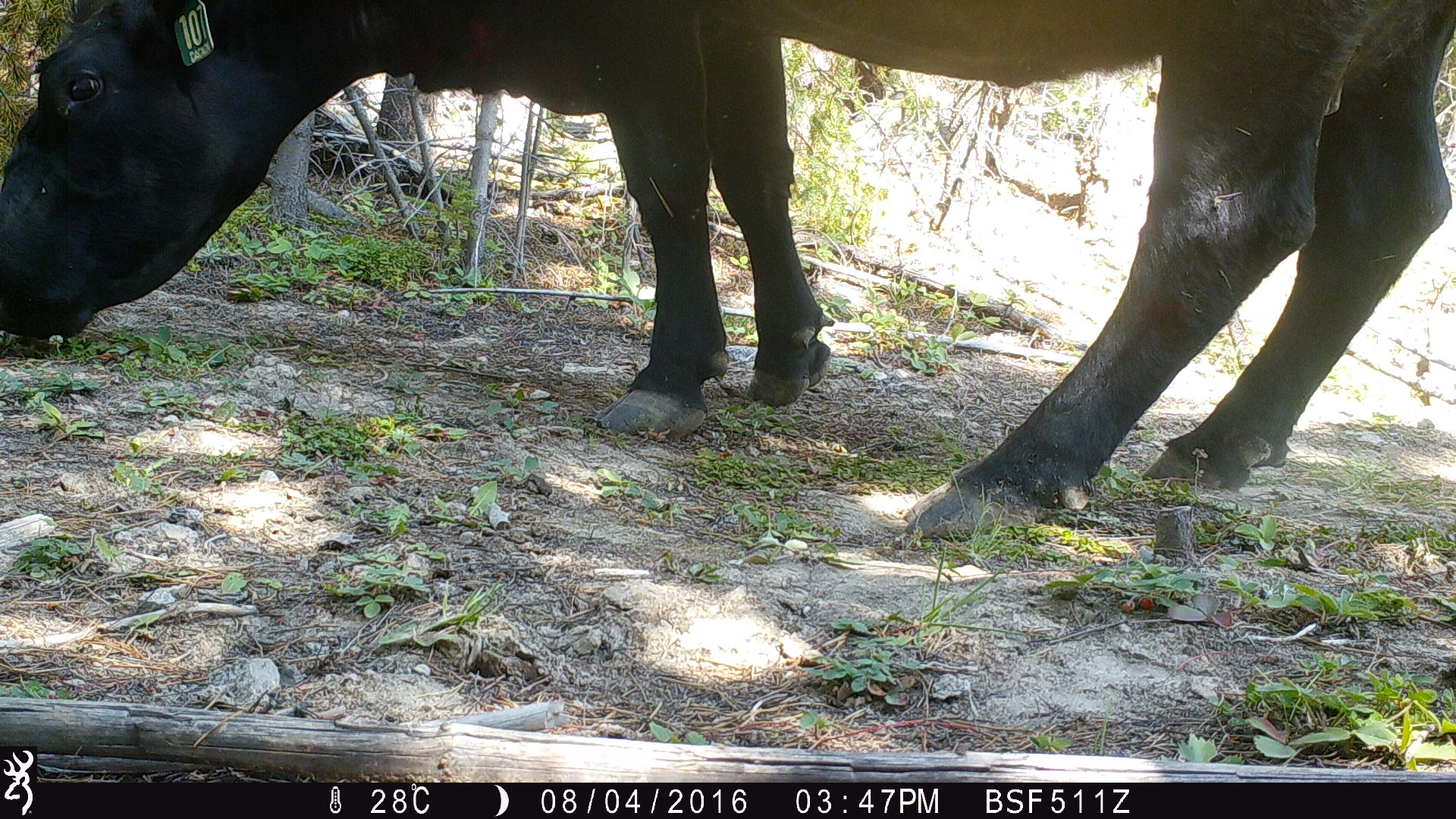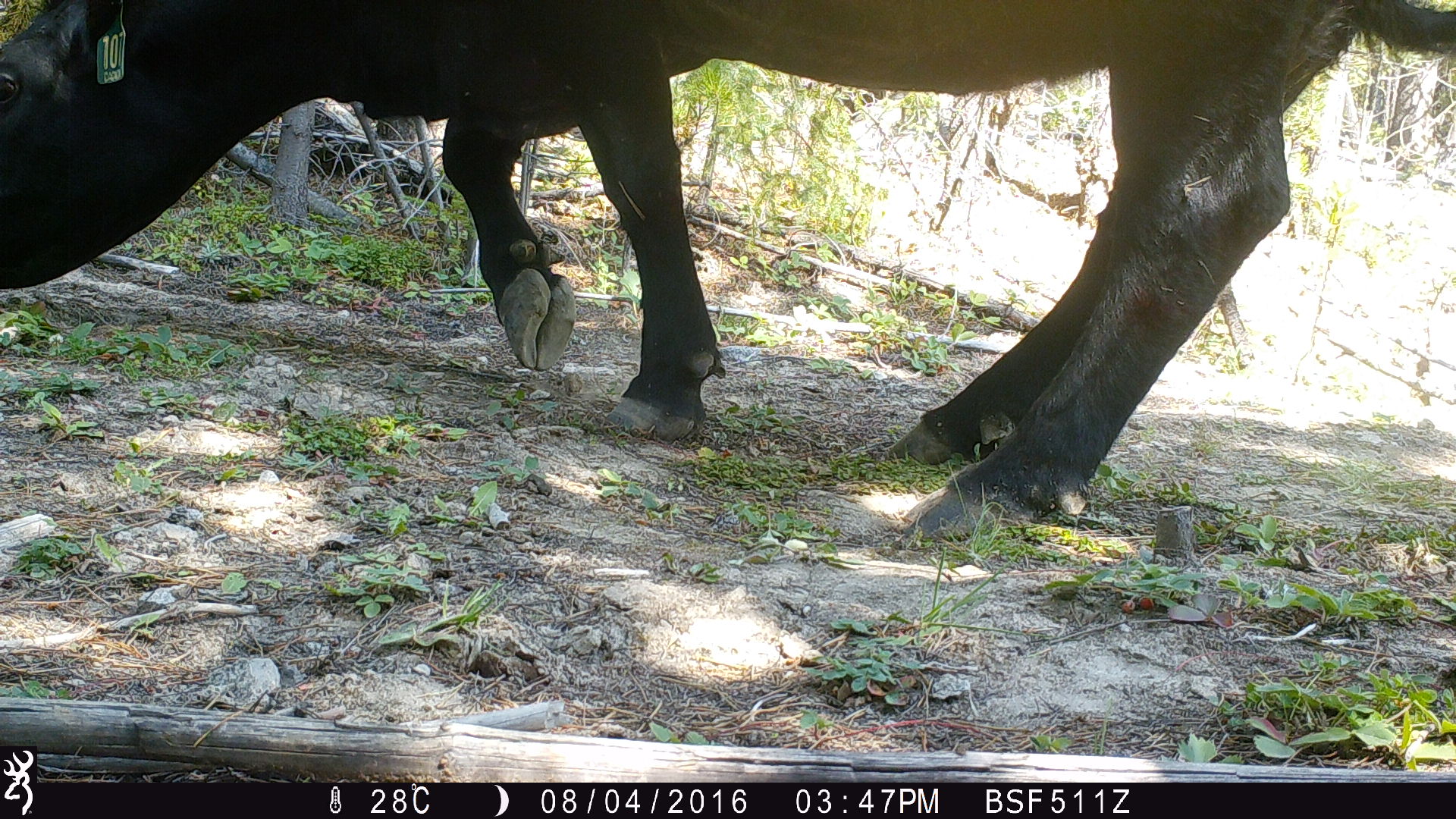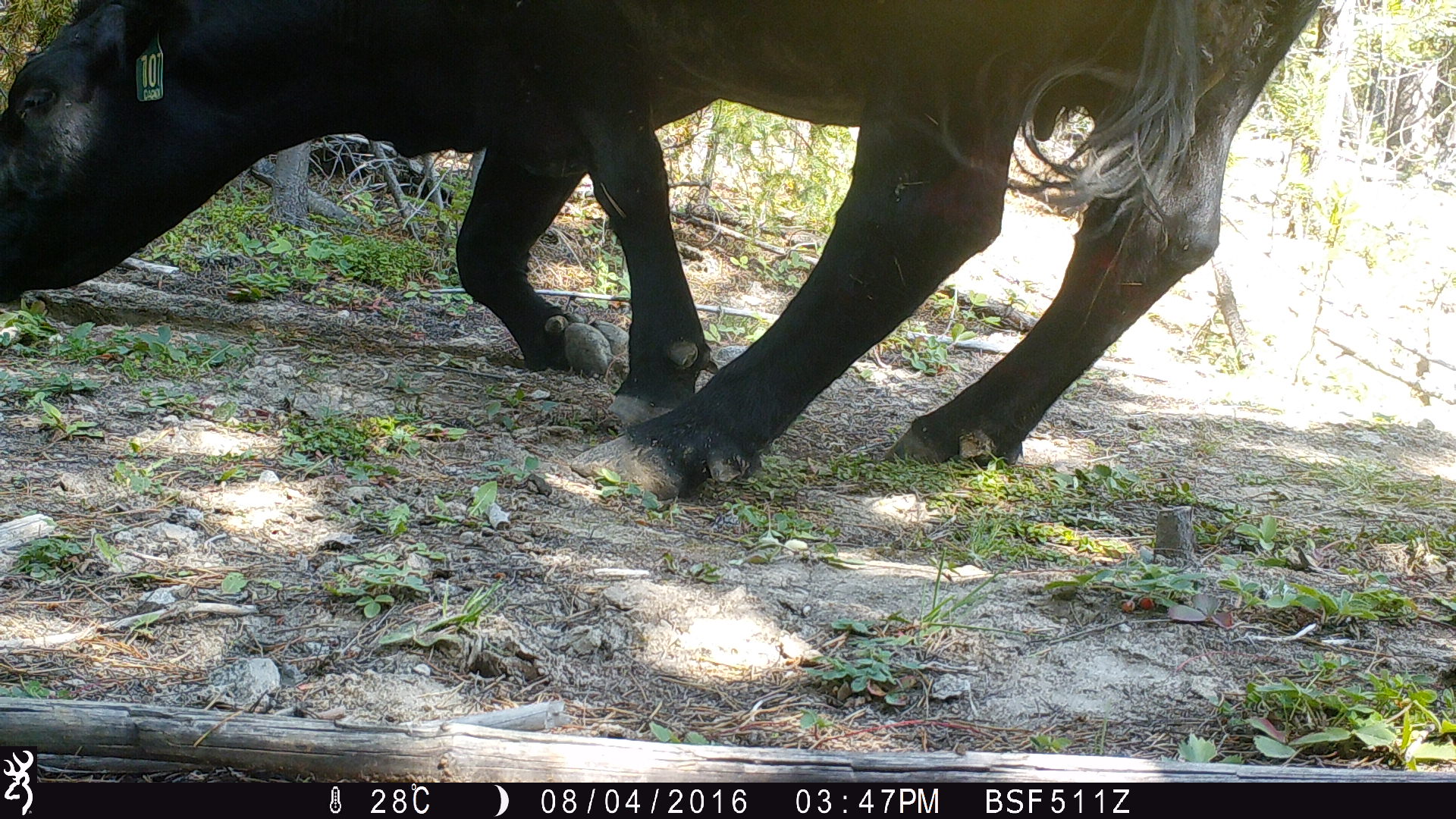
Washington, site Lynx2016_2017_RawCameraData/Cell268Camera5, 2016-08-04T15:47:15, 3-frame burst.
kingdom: Animalia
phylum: Chordata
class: Mammalia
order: Artiodactyla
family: Bovidae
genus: Bos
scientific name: Bos taurus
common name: domestic cattle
Domestic cattle (Bos taurus). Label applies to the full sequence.